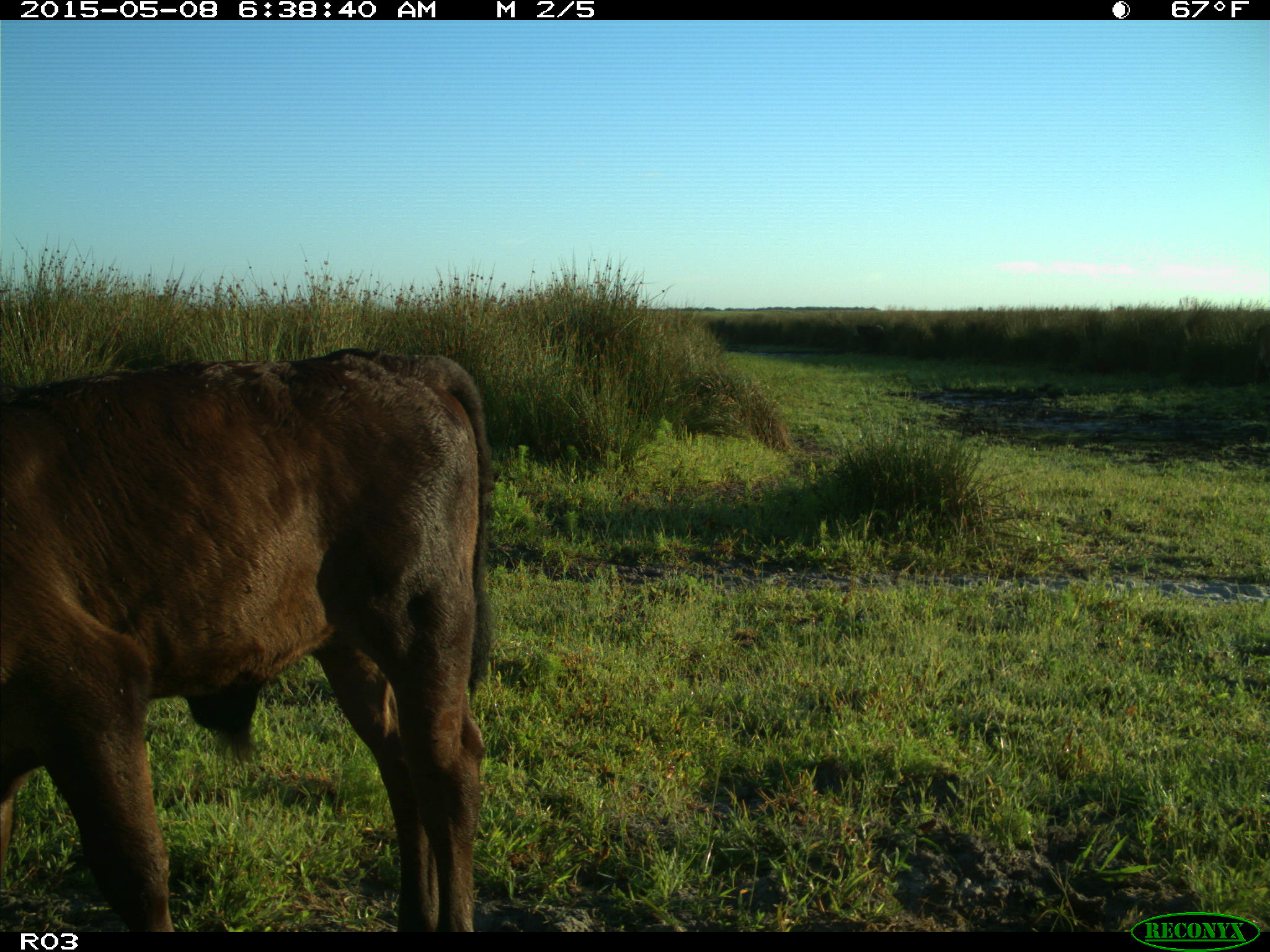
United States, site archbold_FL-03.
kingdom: Animalia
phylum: Chordata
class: Mammalia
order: Artiodactyla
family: Bovidae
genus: Bos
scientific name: Bos taurus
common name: domestic cow